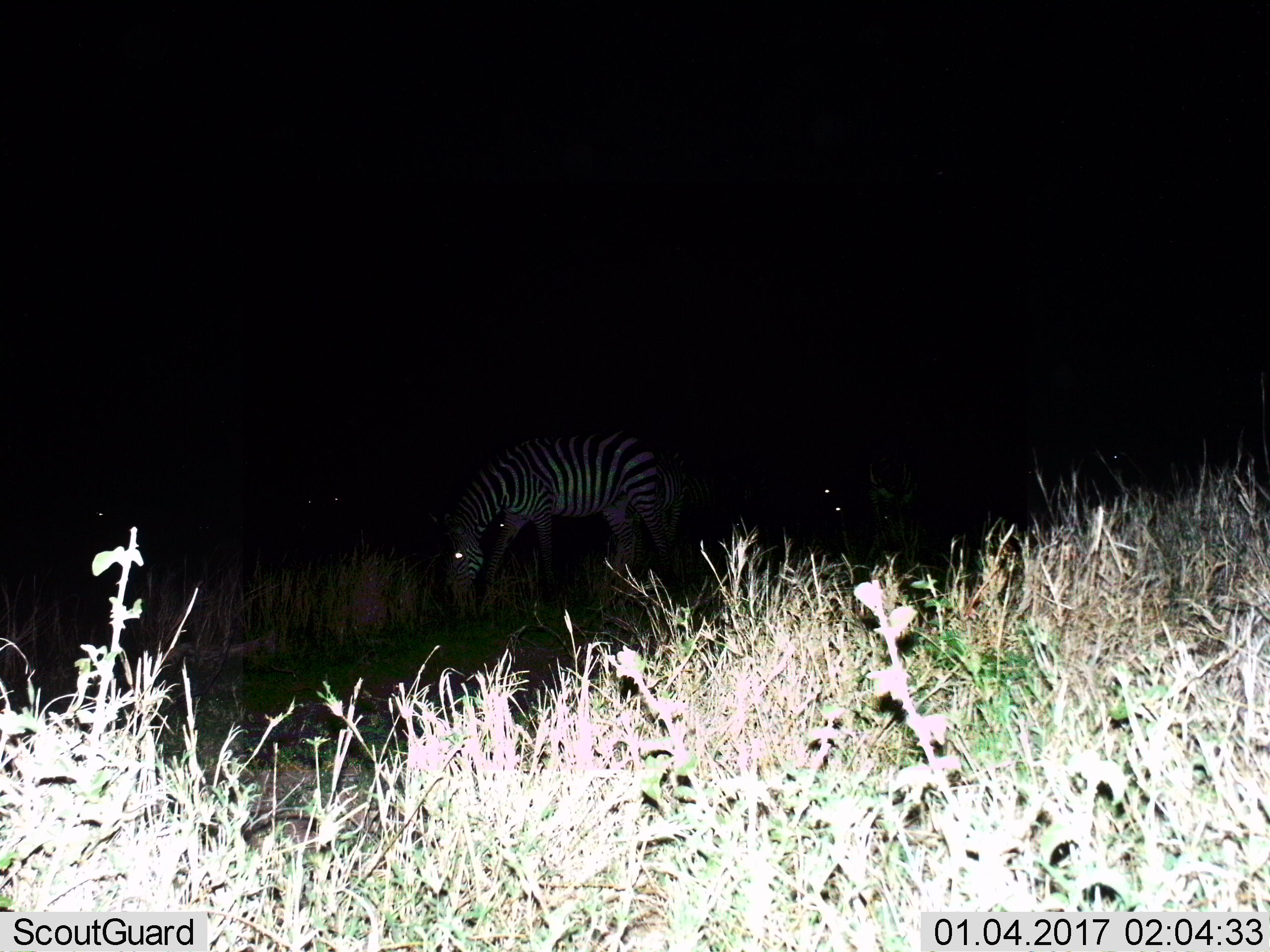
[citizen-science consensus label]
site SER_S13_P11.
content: unidentified animal